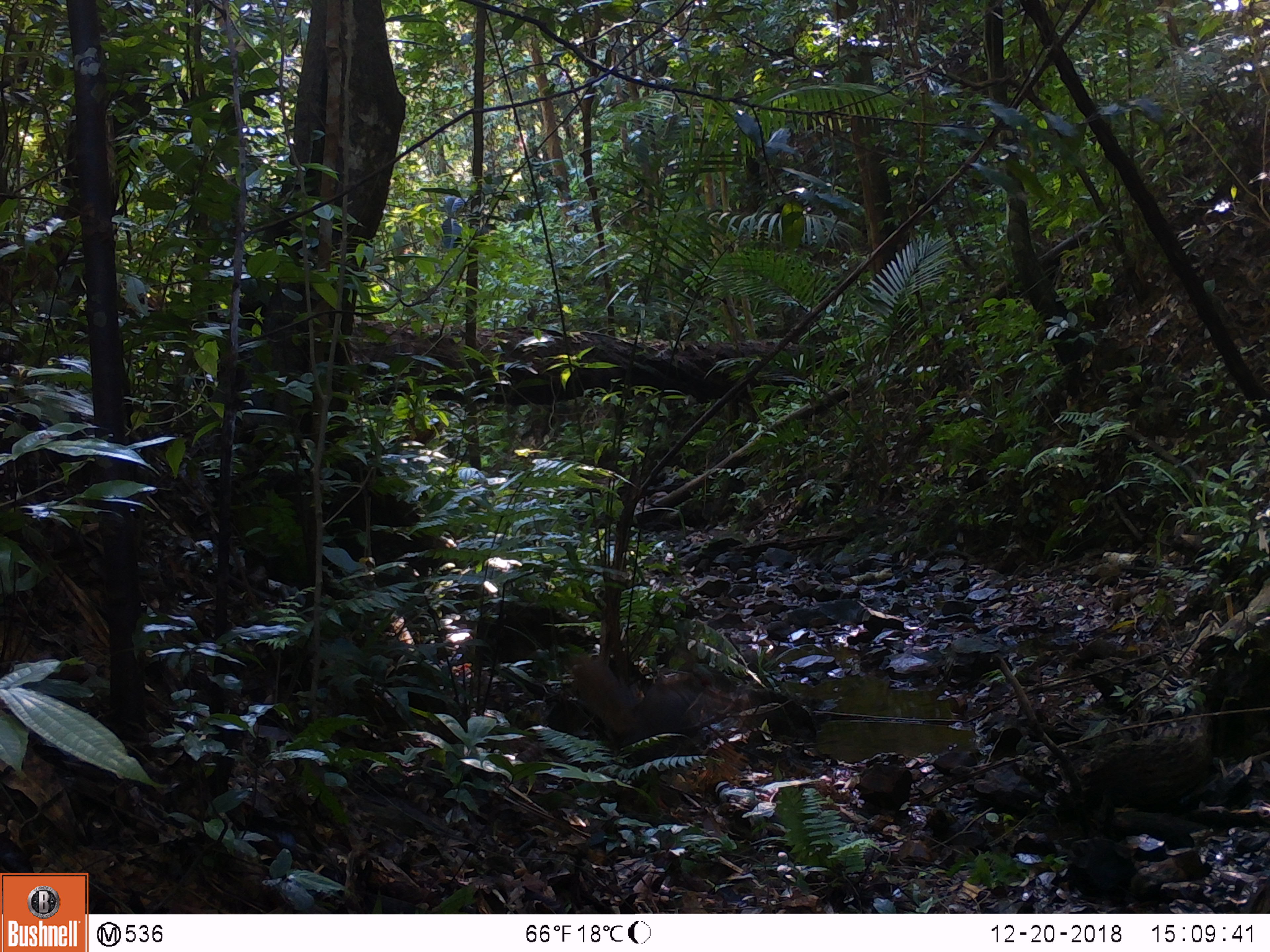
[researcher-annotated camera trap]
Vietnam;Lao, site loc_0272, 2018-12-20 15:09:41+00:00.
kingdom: Animalia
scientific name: Animalia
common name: animal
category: unidentified animal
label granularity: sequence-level